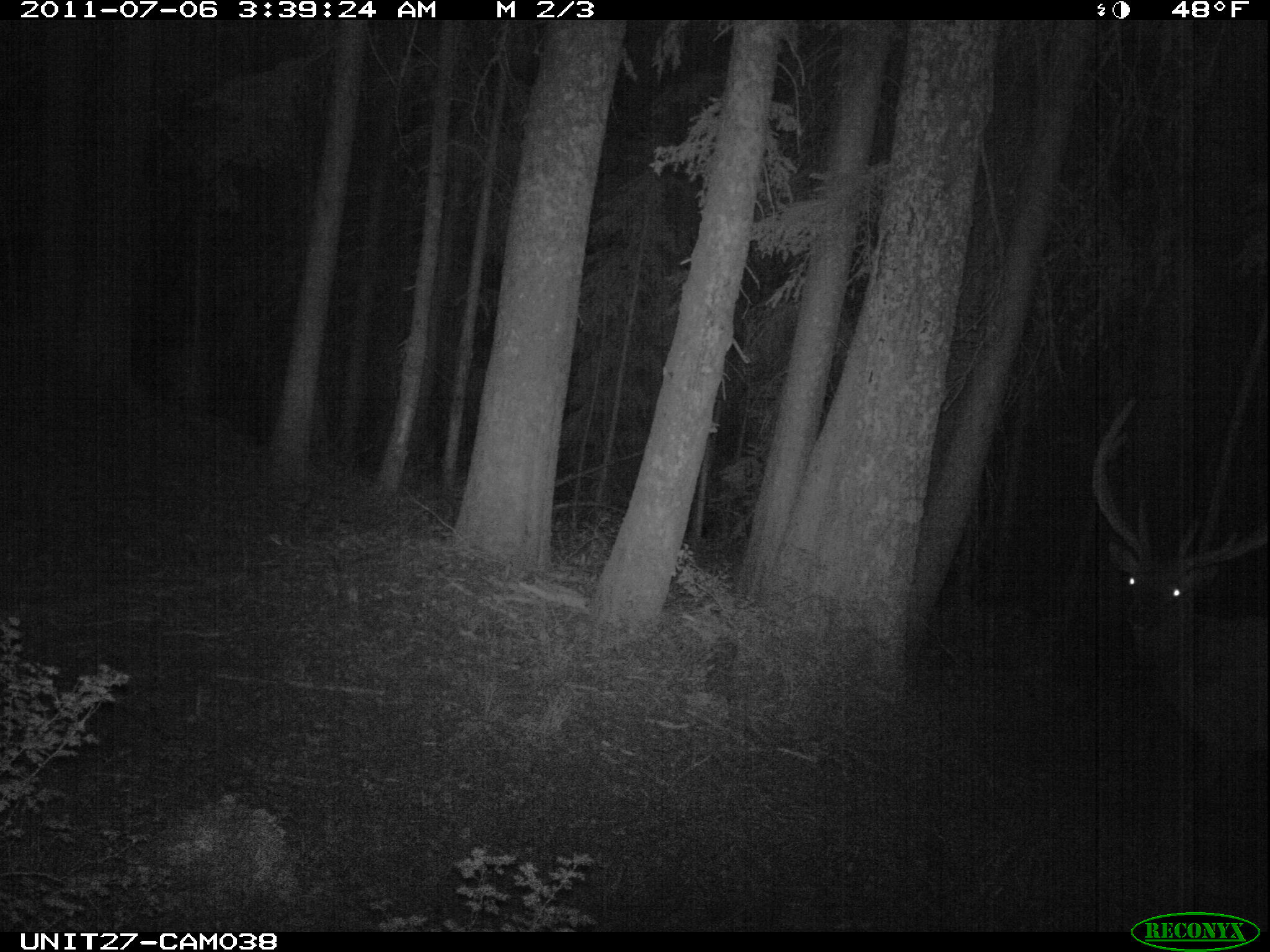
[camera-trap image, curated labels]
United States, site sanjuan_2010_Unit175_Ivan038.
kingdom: Animalia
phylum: Chordata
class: Mammalia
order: Artiodactyla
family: Cervidae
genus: Cervus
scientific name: Cervus elaphus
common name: red deer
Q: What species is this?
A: Cervus elaphus (red deer).